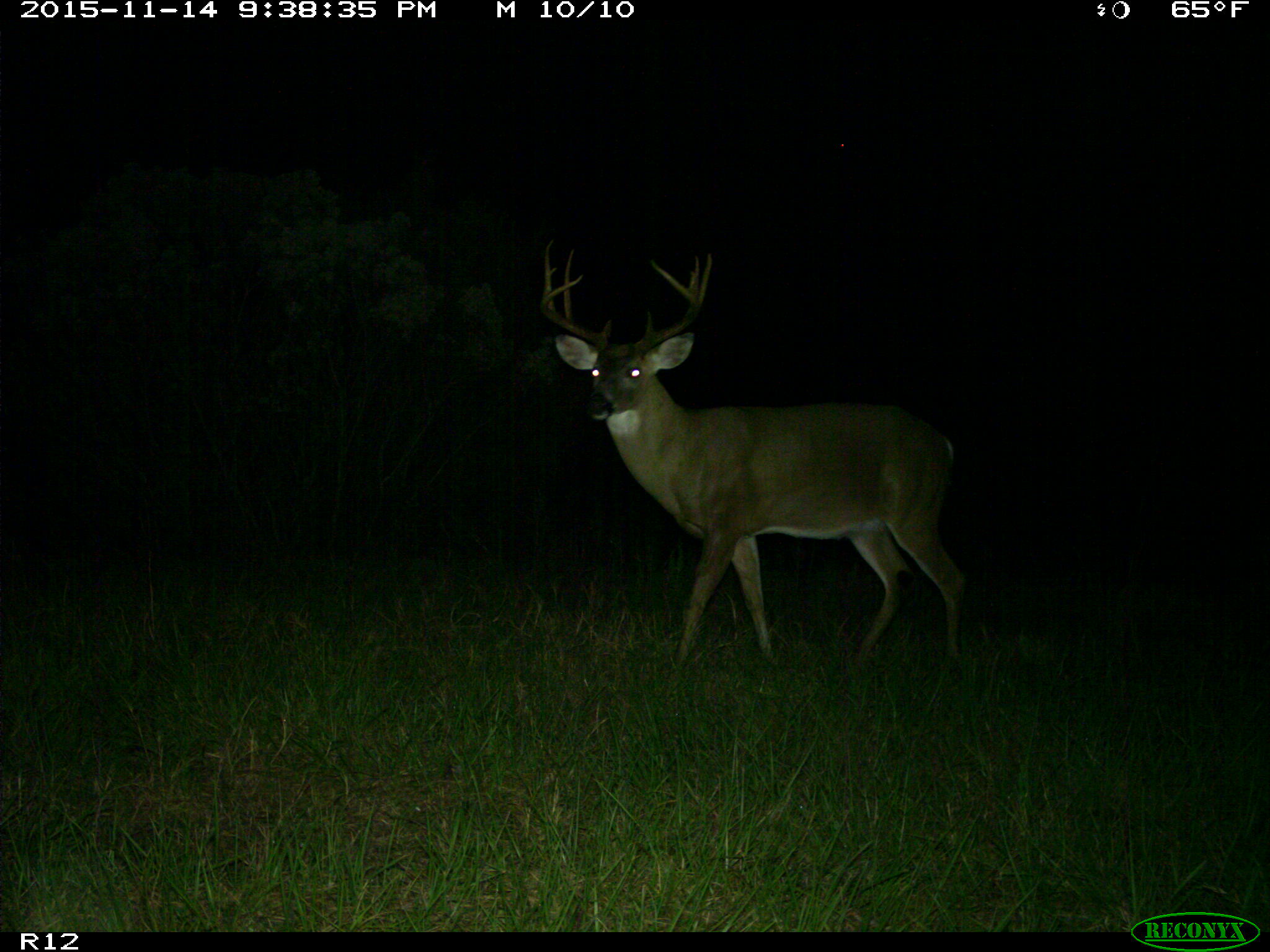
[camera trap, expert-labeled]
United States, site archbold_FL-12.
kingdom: Animalia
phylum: Chordata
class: Mammalia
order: Artiodactyla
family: Cervidae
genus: Odocoileus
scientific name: Odocoileus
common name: deer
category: unidentified deer